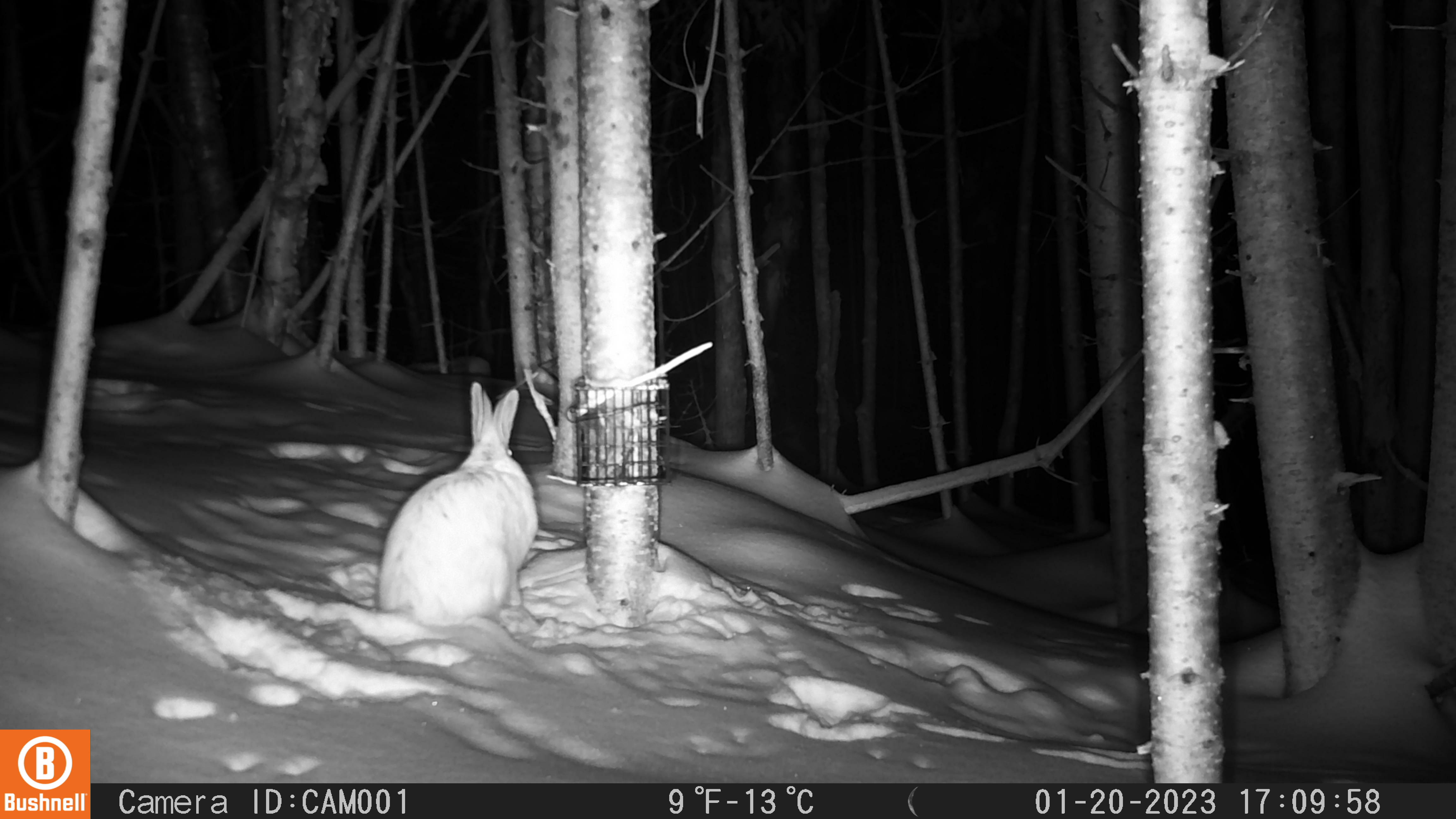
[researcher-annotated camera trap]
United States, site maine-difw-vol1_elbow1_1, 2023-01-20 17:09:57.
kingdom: Animalia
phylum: Chordata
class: Mammalia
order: Lagomorpha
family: Leporidae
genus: Lepus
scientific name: Lepus americanus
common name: snowshoe hare